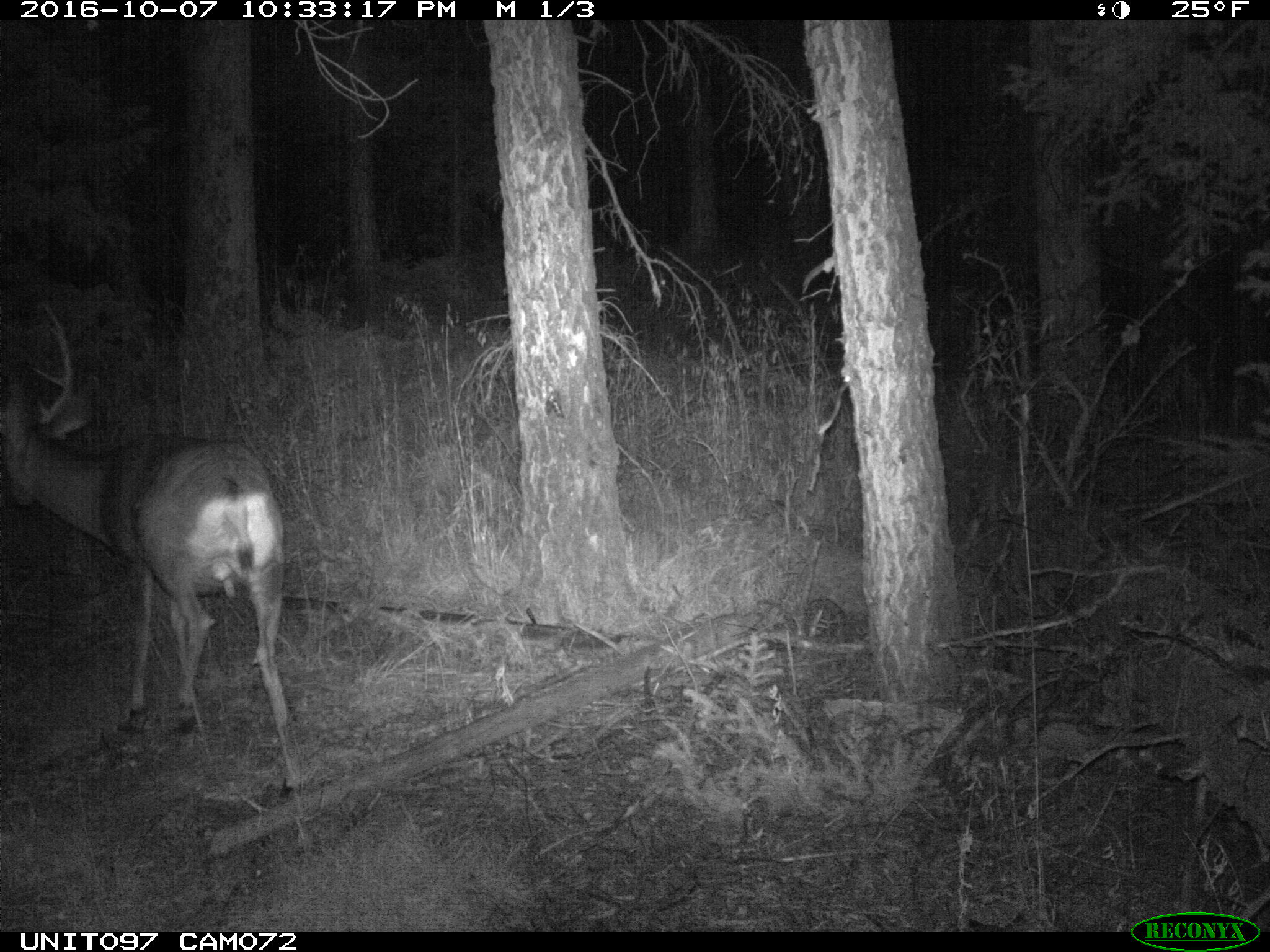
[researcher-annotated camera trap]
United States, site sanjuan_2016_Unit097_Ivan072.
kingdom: Animalia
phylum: Chordata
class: Mammalia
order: Artiodactyla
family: Cervidae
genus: Odocoileus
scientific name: Odocoileus hemionus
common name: mule deer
Odocoileus hemionus (mule deer).